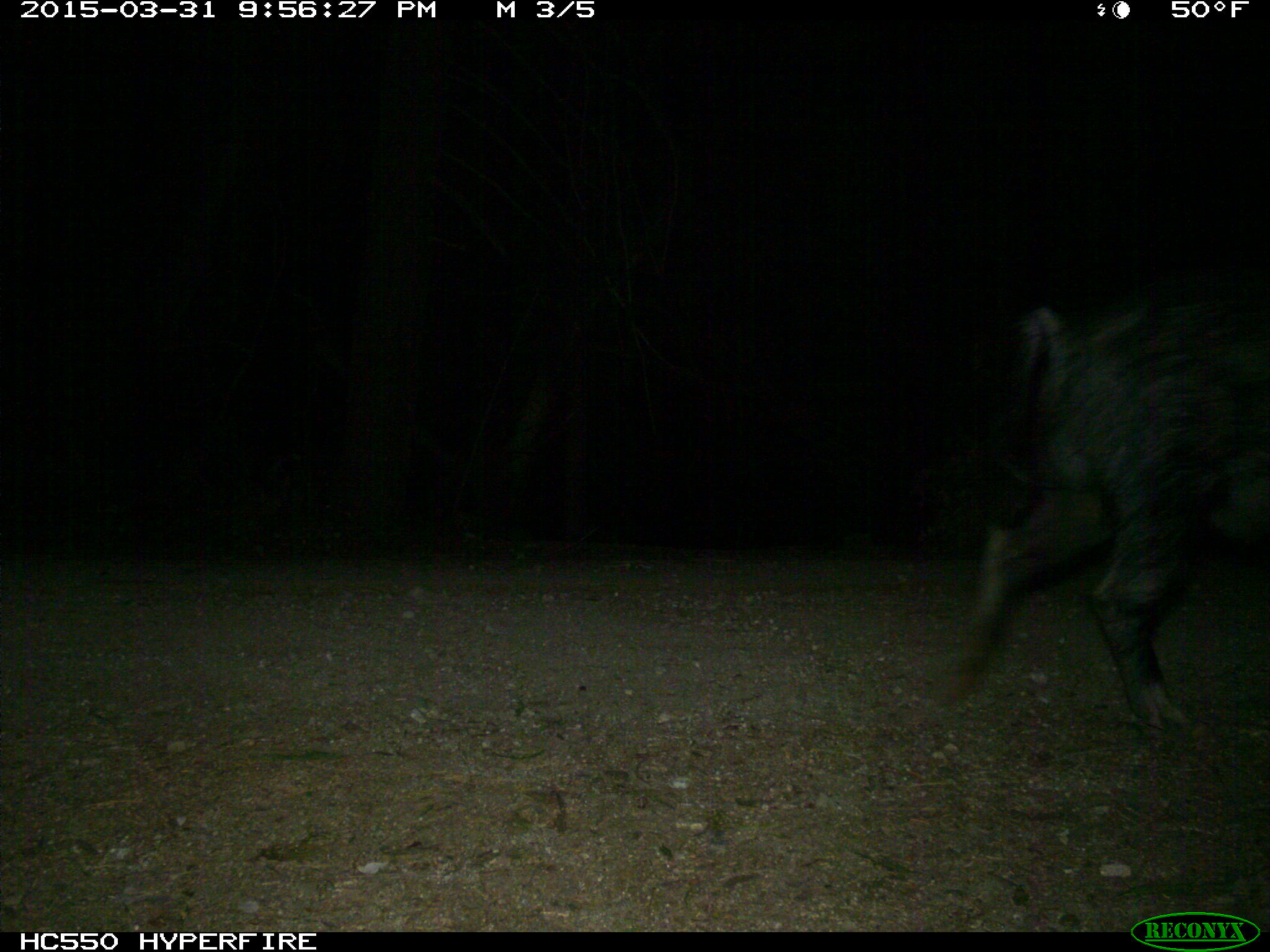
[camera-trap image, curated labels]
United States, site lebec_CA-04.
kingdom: Animalia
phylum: Chordata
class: Mammalia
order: Artiodactyla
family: Suidae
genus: Sus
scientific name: Sus scrofa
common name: wild boar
Sus scrofa (wild boar).